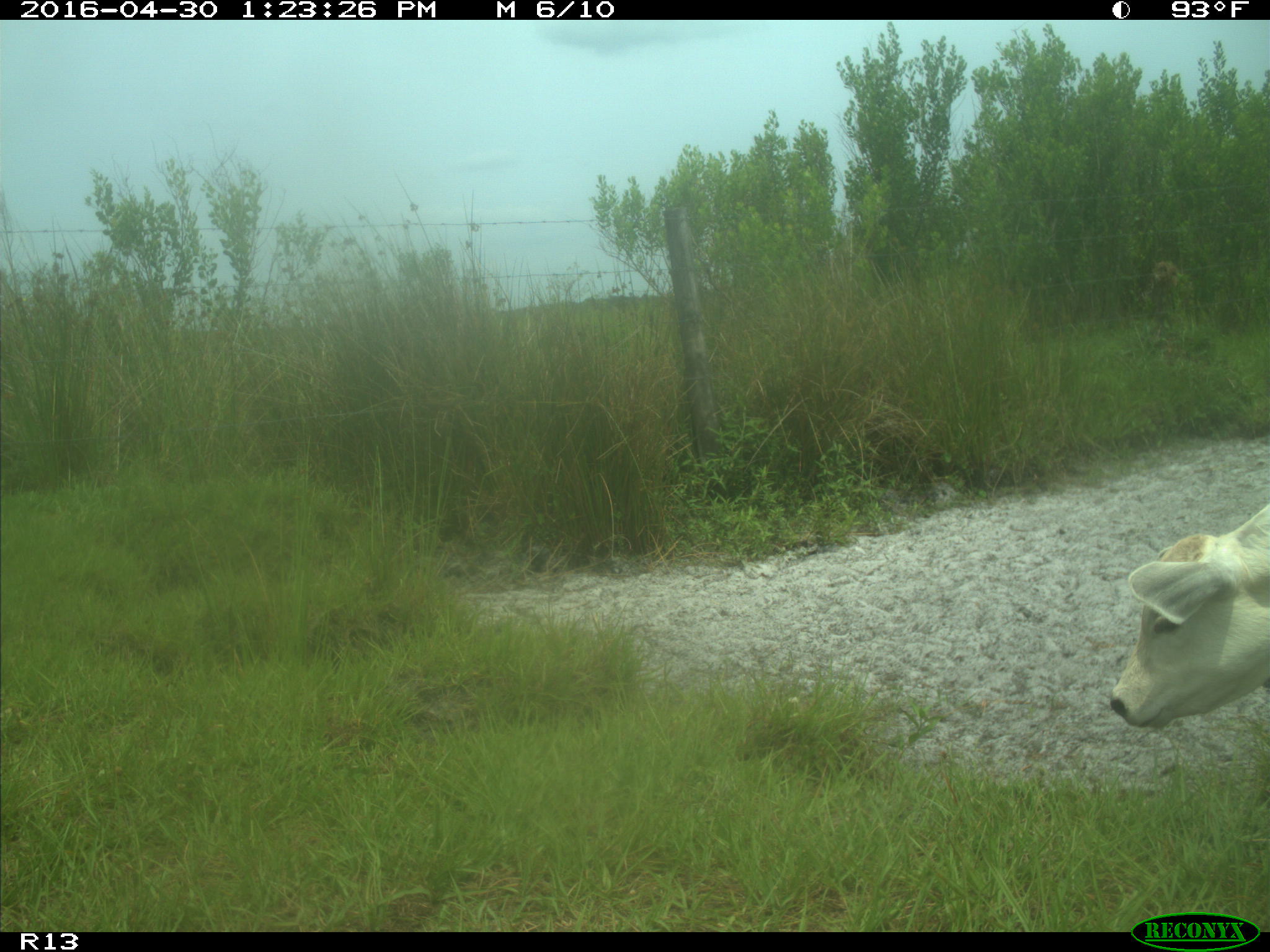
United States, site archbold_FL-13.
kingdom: Animalia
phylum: Chordata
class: Mammalia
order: Artiodactyla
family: Bovidae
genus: Bos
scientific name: Bos taurus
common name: domestic cow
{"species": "Bos taurus (domestic cow)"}